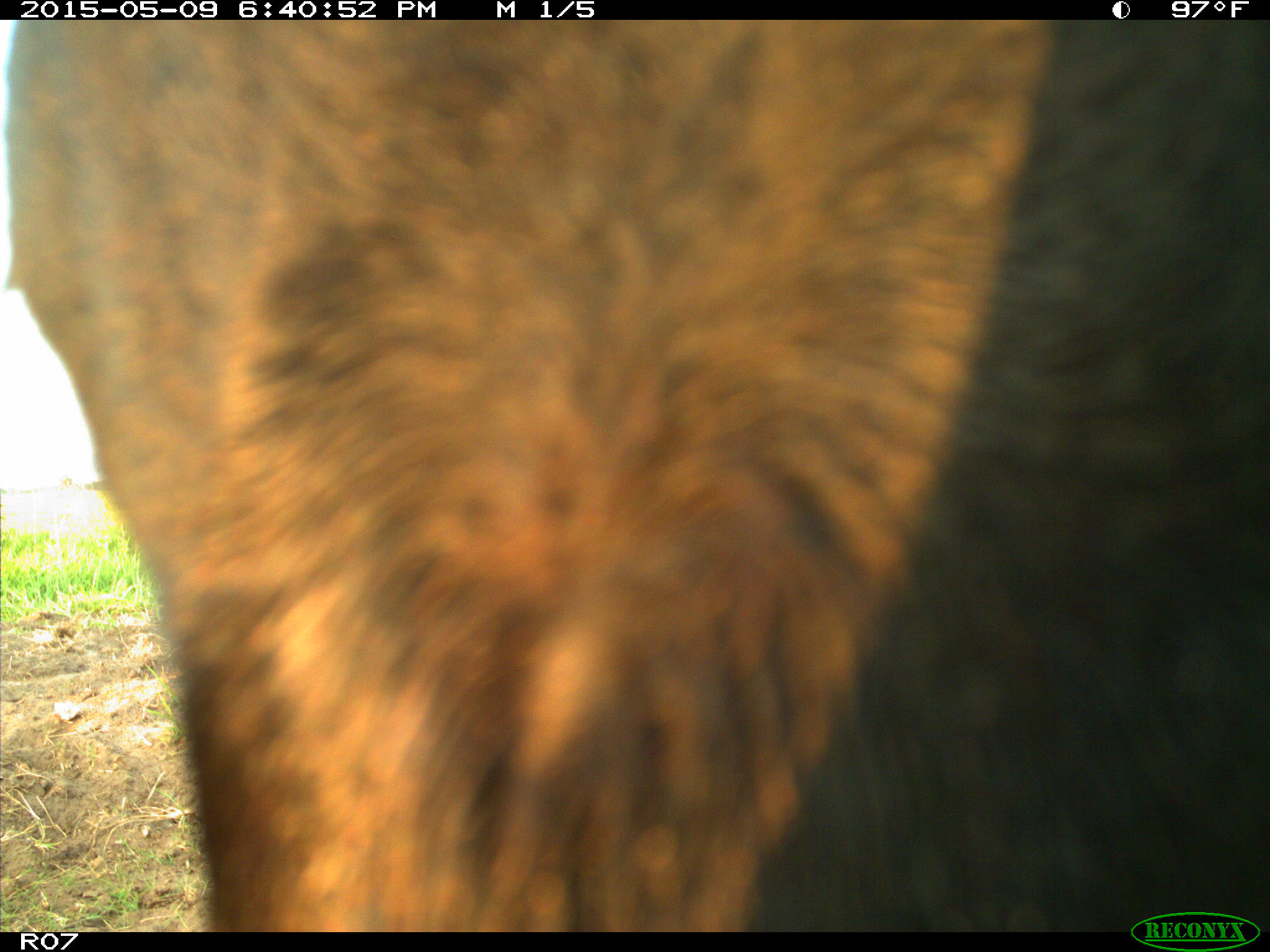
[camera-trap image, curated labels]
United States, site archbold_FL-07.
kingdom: Animalia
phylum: Chordata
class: Mammalia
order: Artiodactyla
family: Bovidae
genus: Bos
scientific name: Bos taurus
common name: domestic cow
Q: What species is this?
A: Bos taurus (domestic cow).